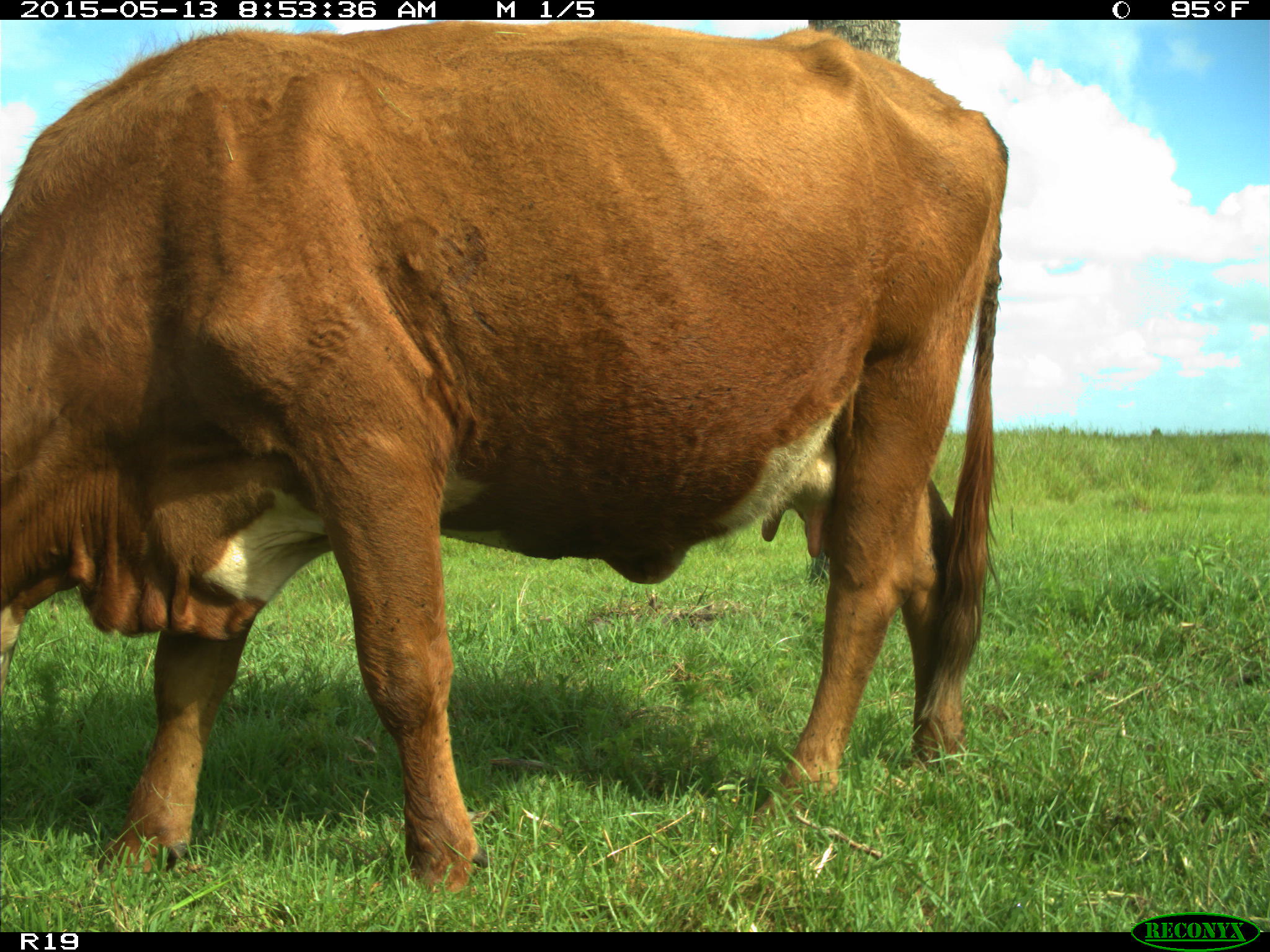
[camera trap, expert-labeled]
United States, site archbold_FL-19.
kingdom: Animalia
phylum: Chordata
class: Mammalia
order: Artiodactyla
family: Bovidae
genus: Bos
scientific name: Bos taurus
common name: domestic cow